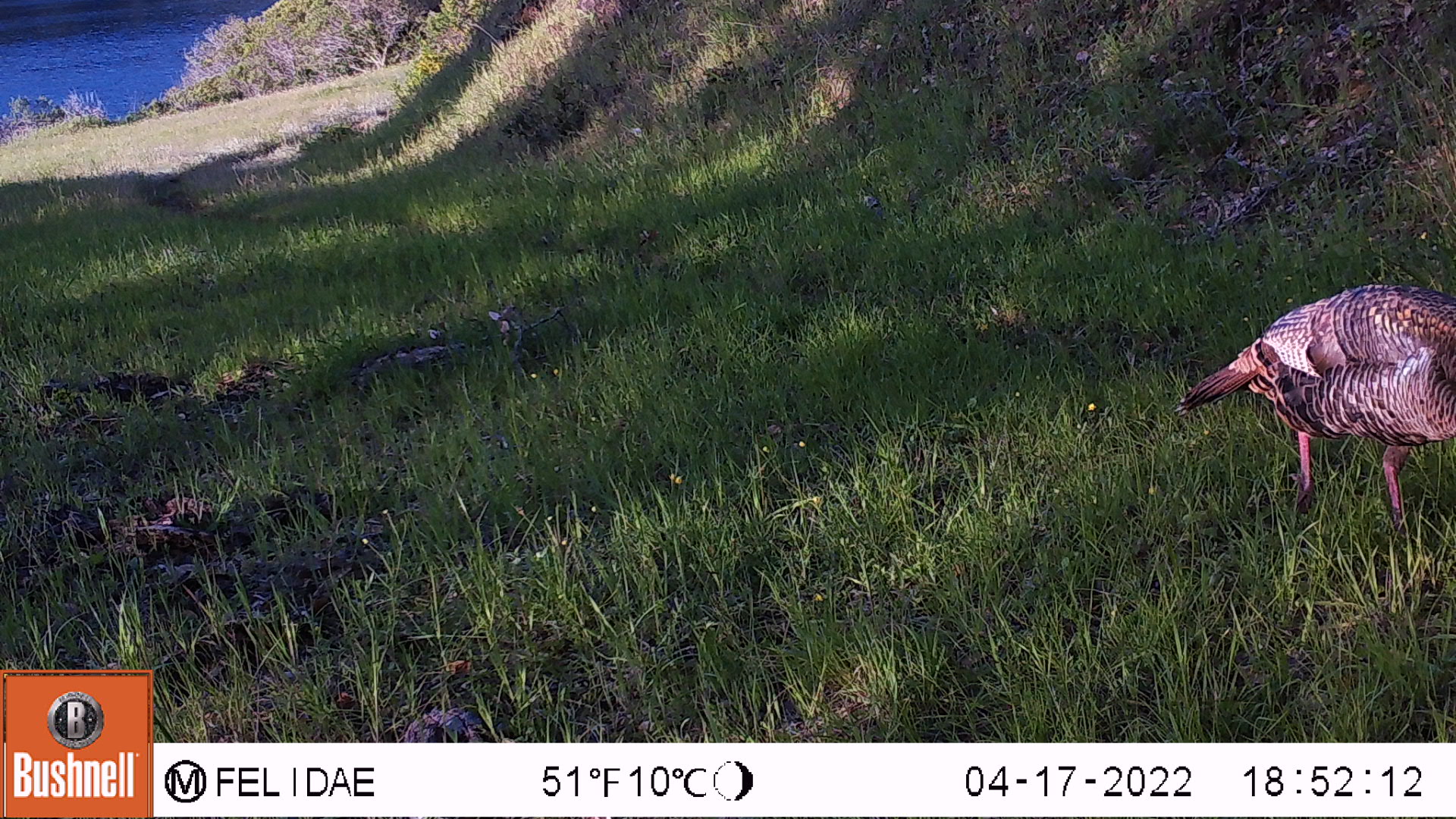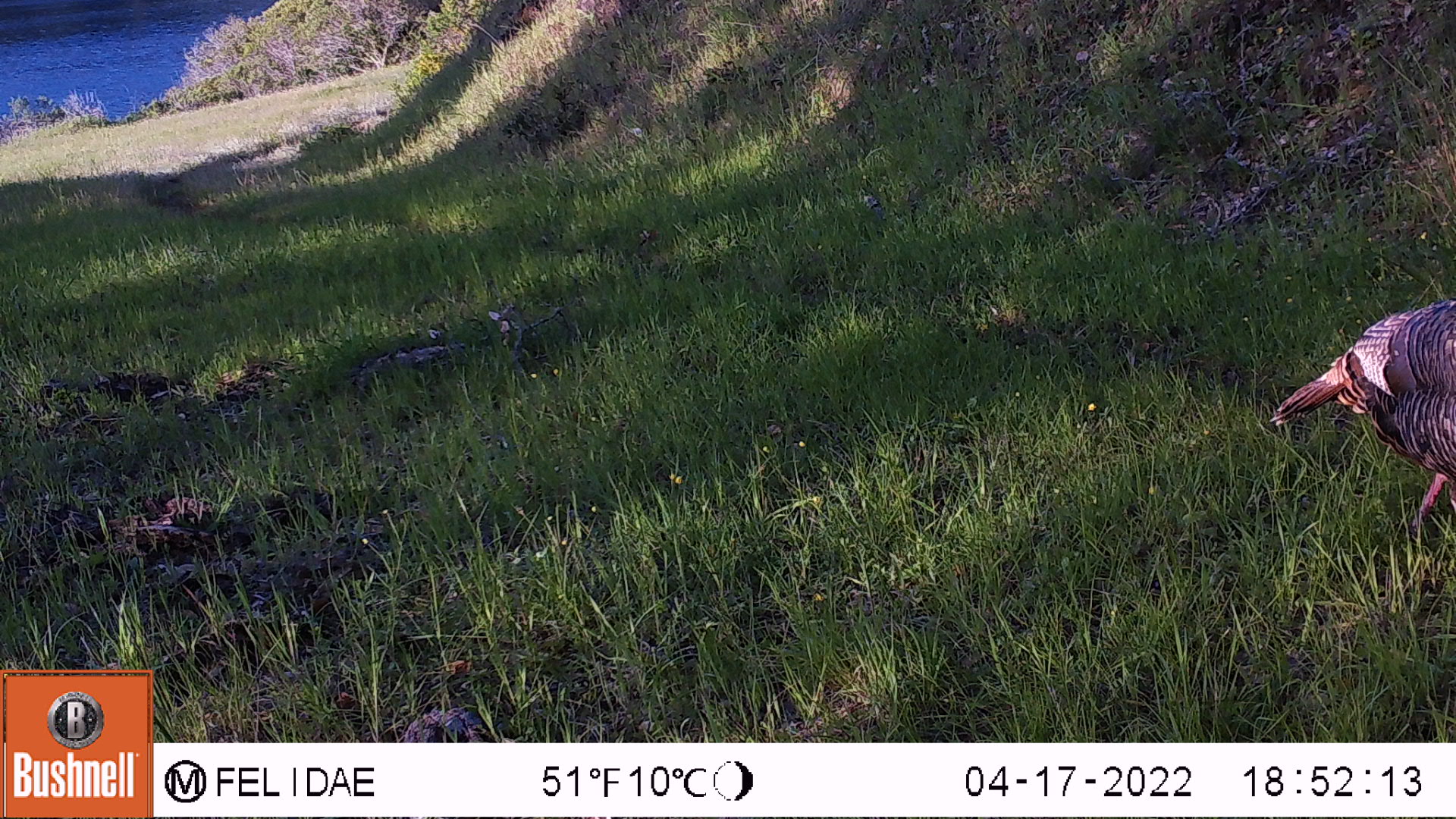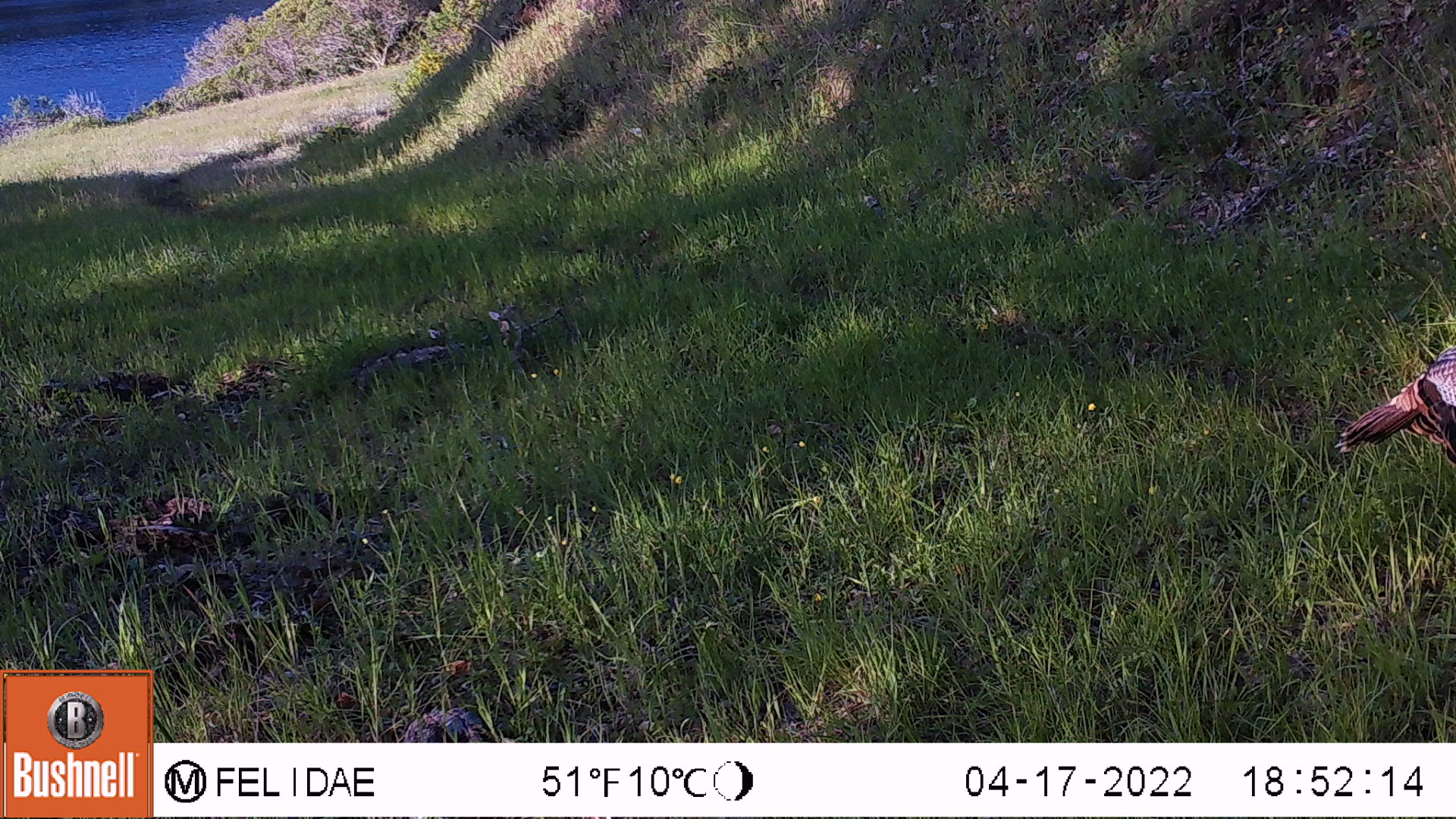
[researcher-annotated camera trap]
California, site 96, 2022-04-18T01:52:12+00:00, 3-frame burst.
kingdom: Animalia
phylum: Chordata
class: Aves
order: Galliformes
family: Phasianidae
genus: Meleagris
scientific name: Meleagris gallopavo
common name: turkey